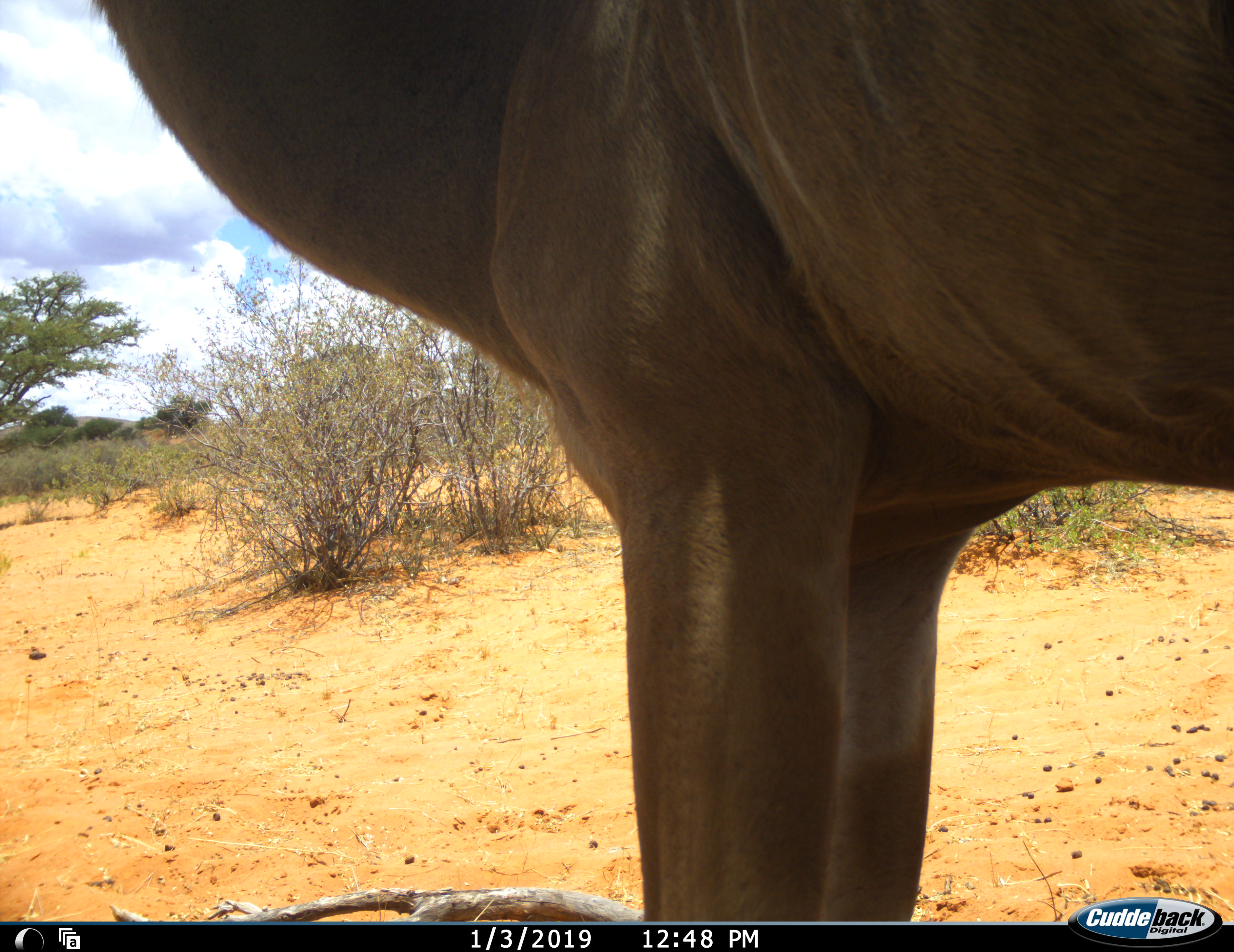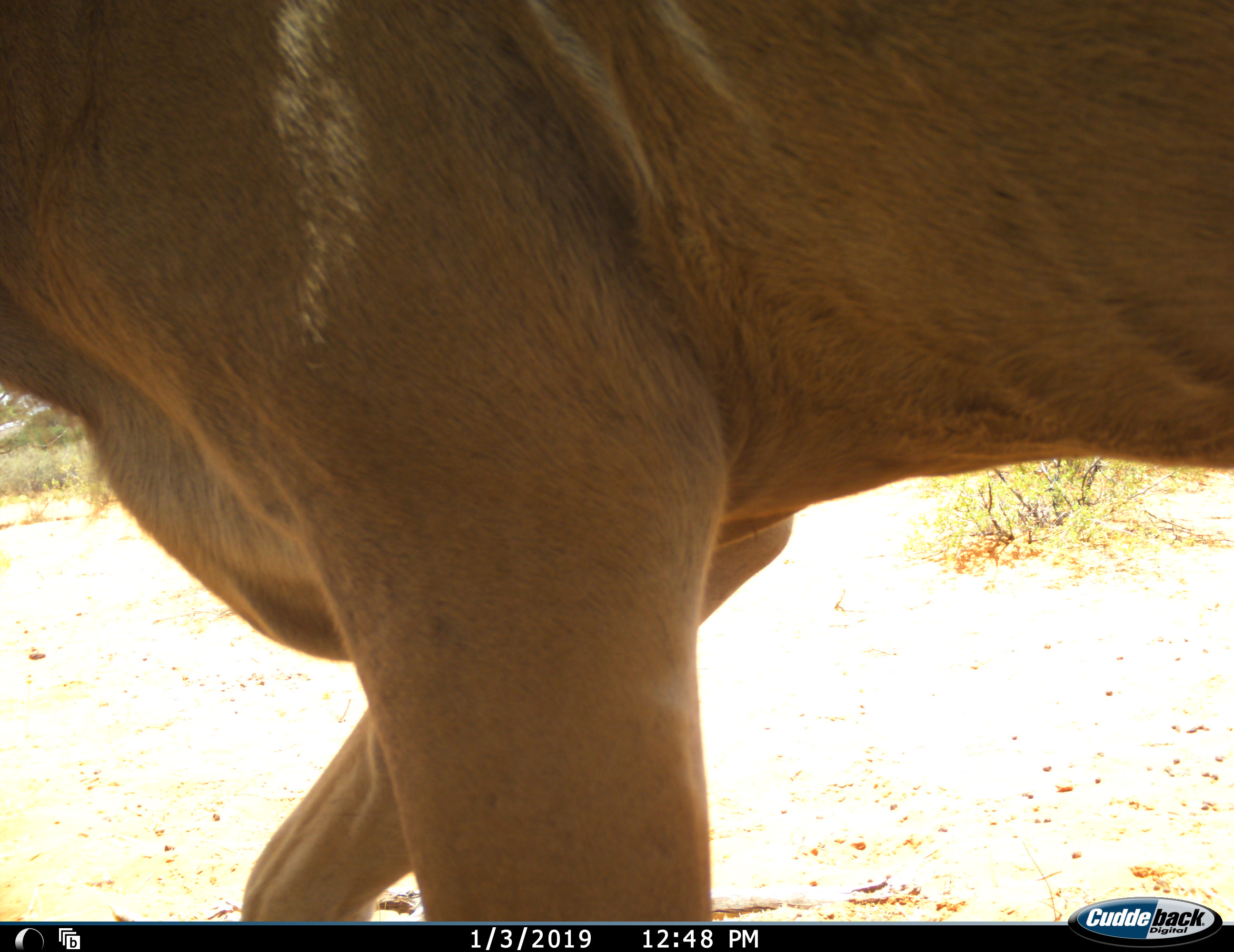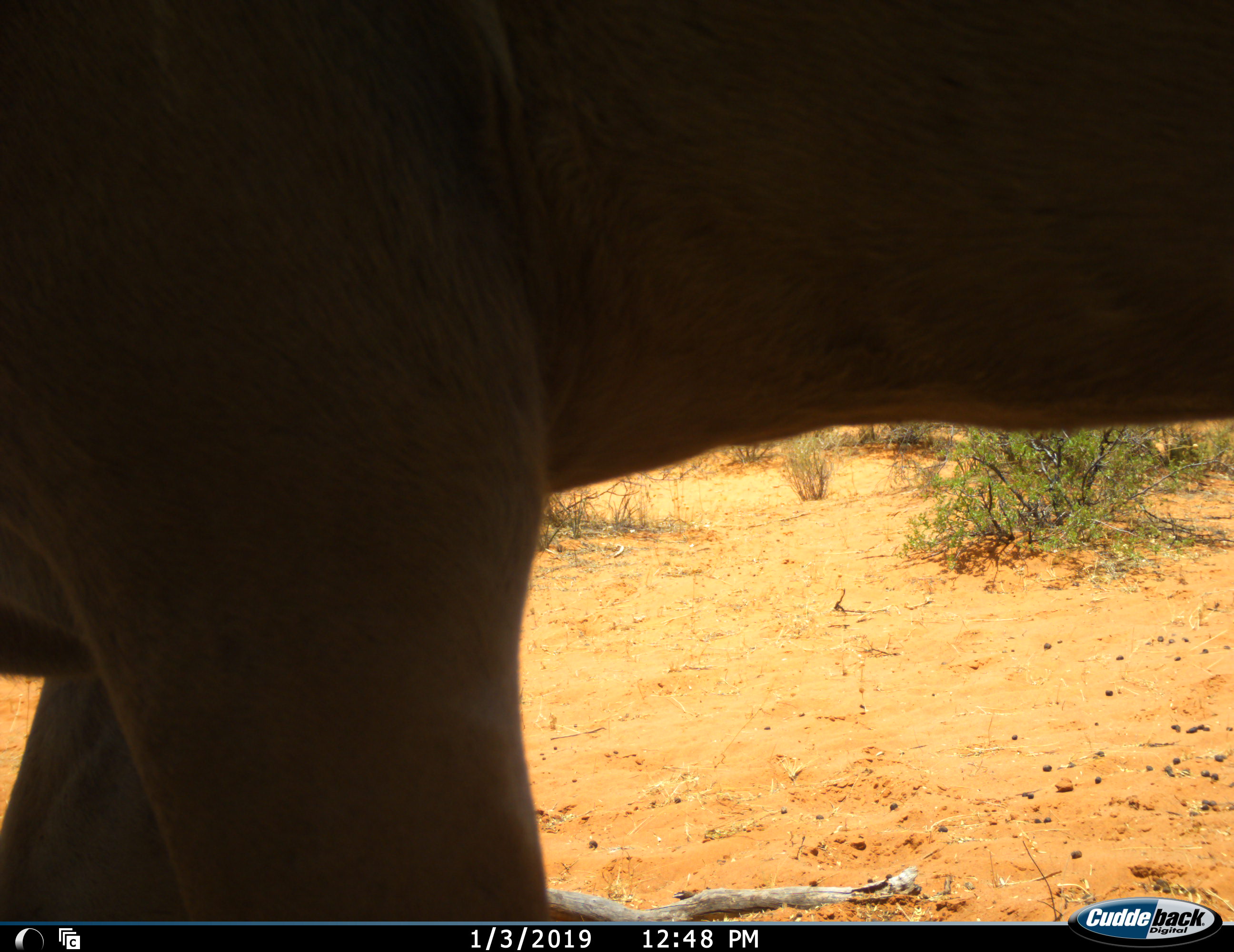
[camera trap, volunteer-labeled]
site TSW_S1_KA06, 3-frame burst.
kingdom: Animalia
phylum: Chordata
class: Mammalia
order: Artiodactyla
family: Bovidae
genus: Tragelaphus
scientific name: Tragelaphus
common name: kudu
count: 1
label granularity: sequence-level